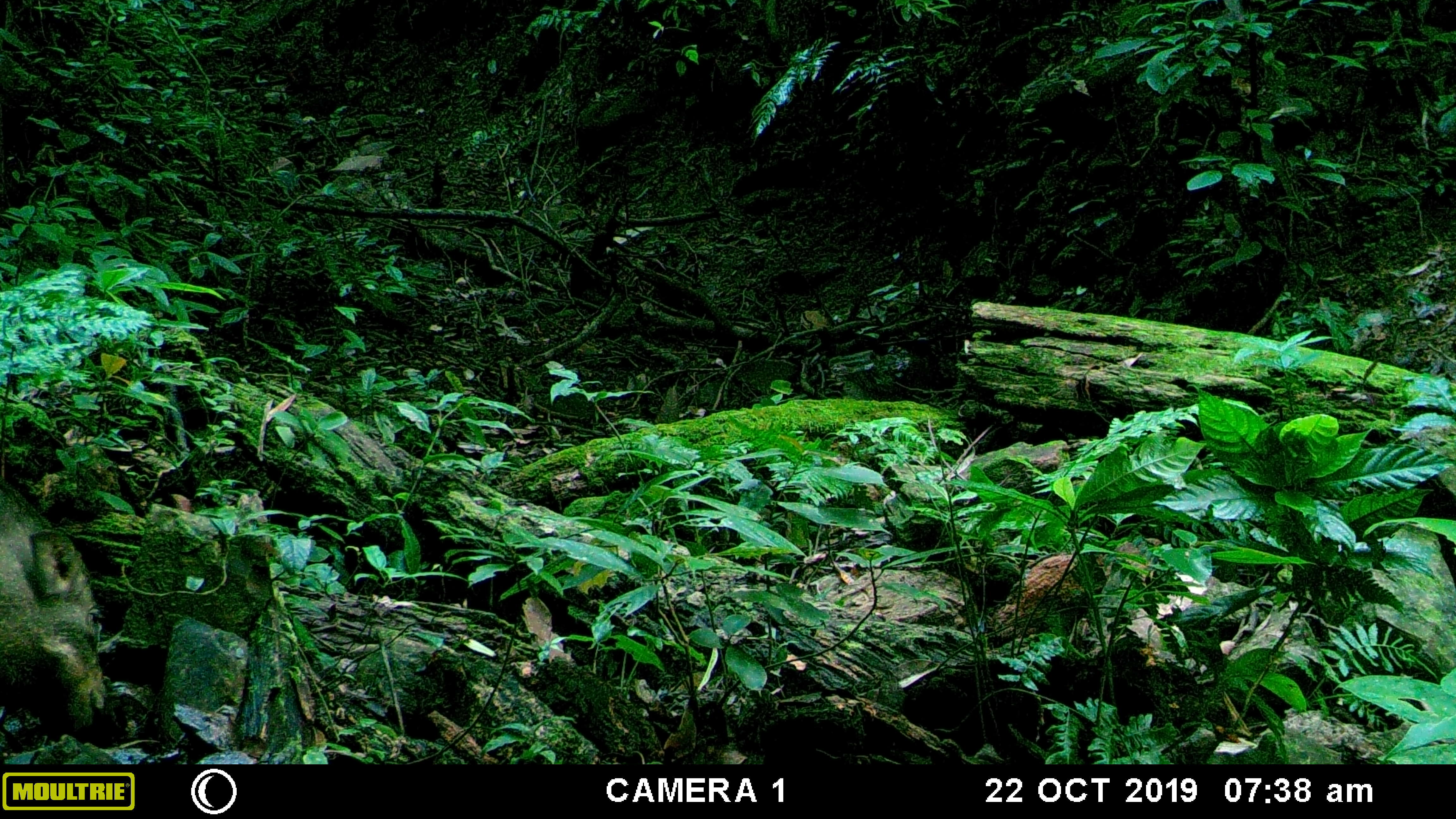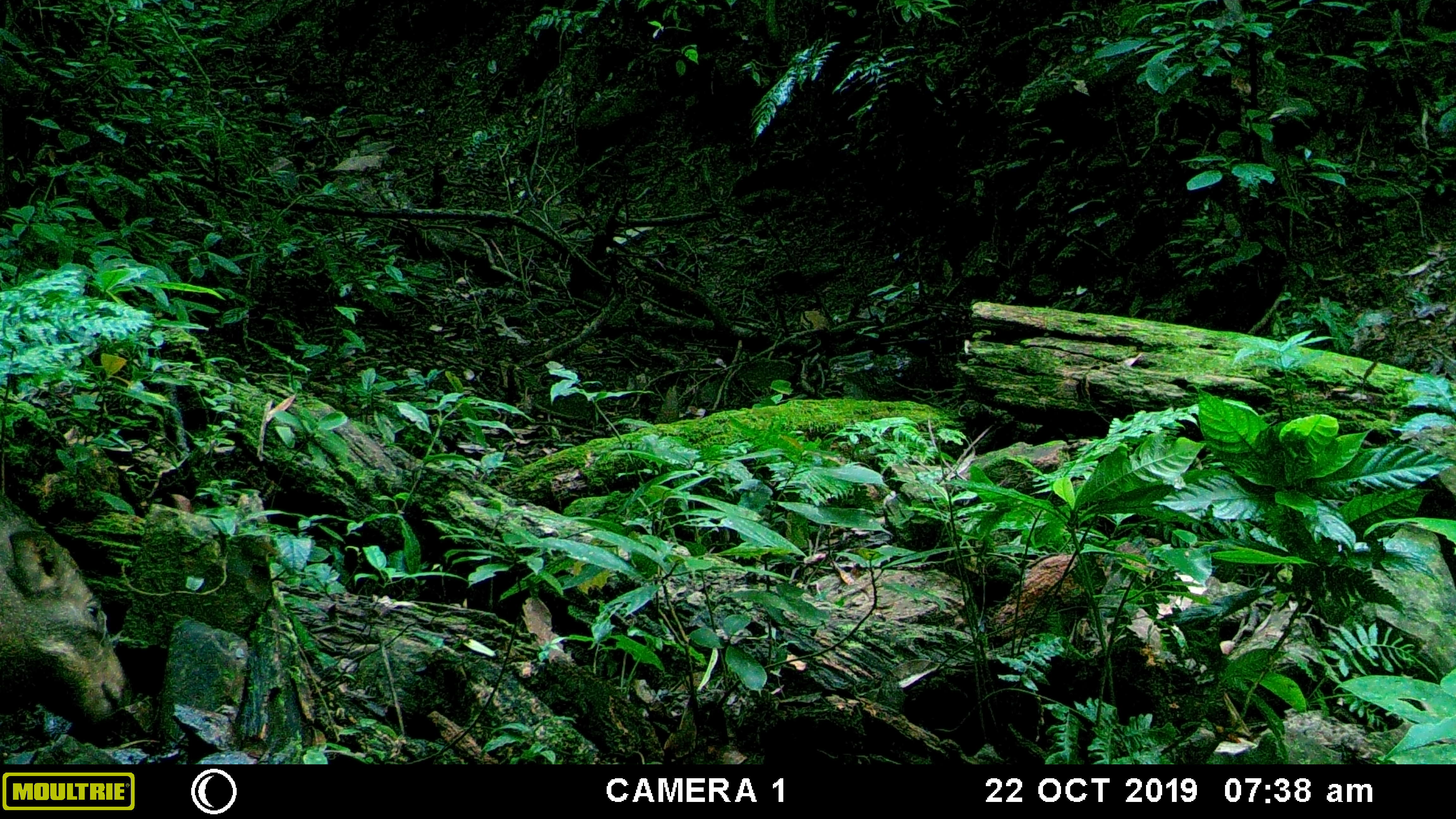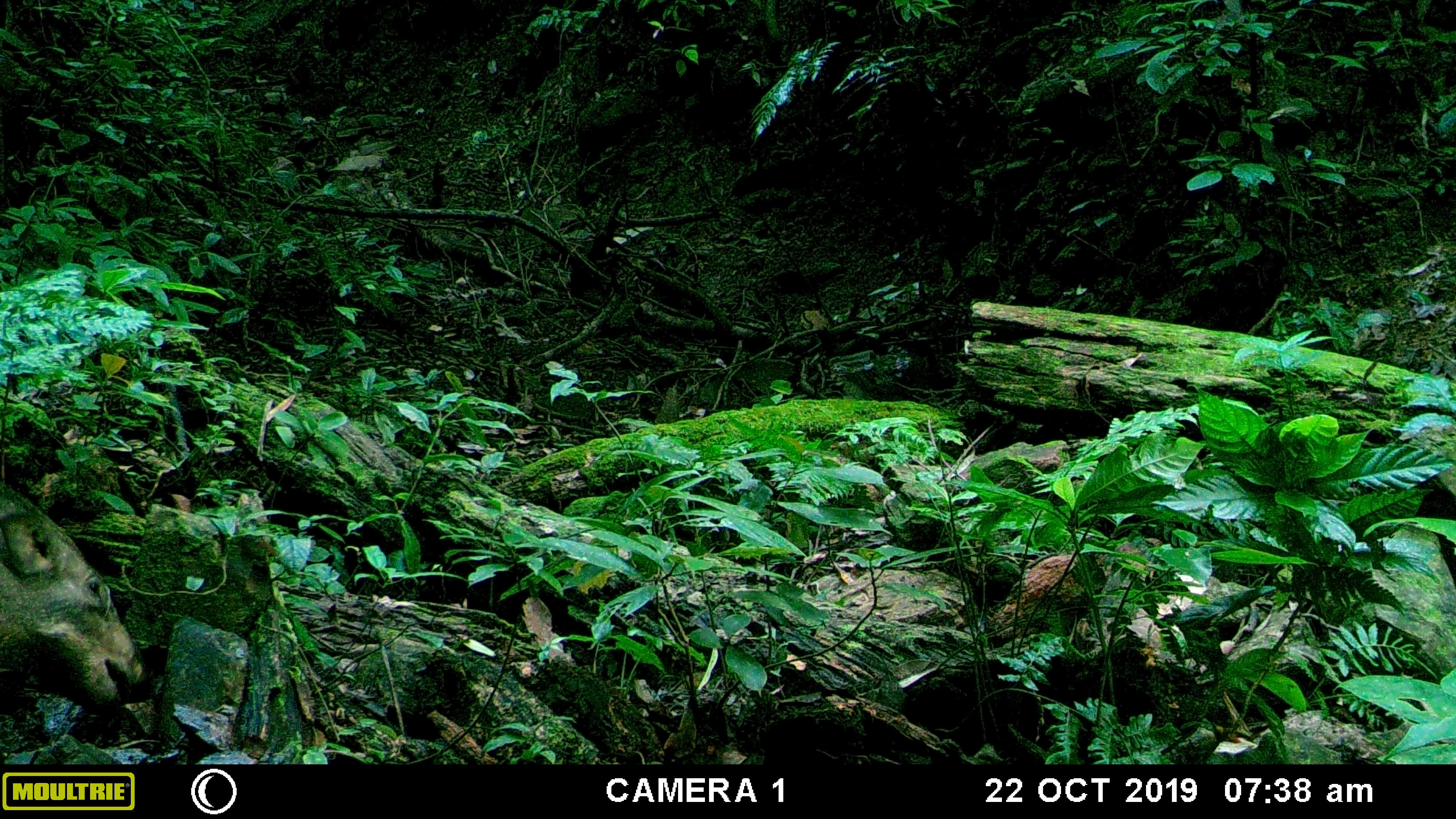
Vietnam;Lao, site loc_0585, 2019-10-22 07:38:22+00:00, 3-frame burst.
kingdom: Animalia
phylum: Chordata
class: Mammalia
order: Artiodactyla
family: Suidae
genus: Sus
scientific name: Sus scrofa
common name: eurasian wild pig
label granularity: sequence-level